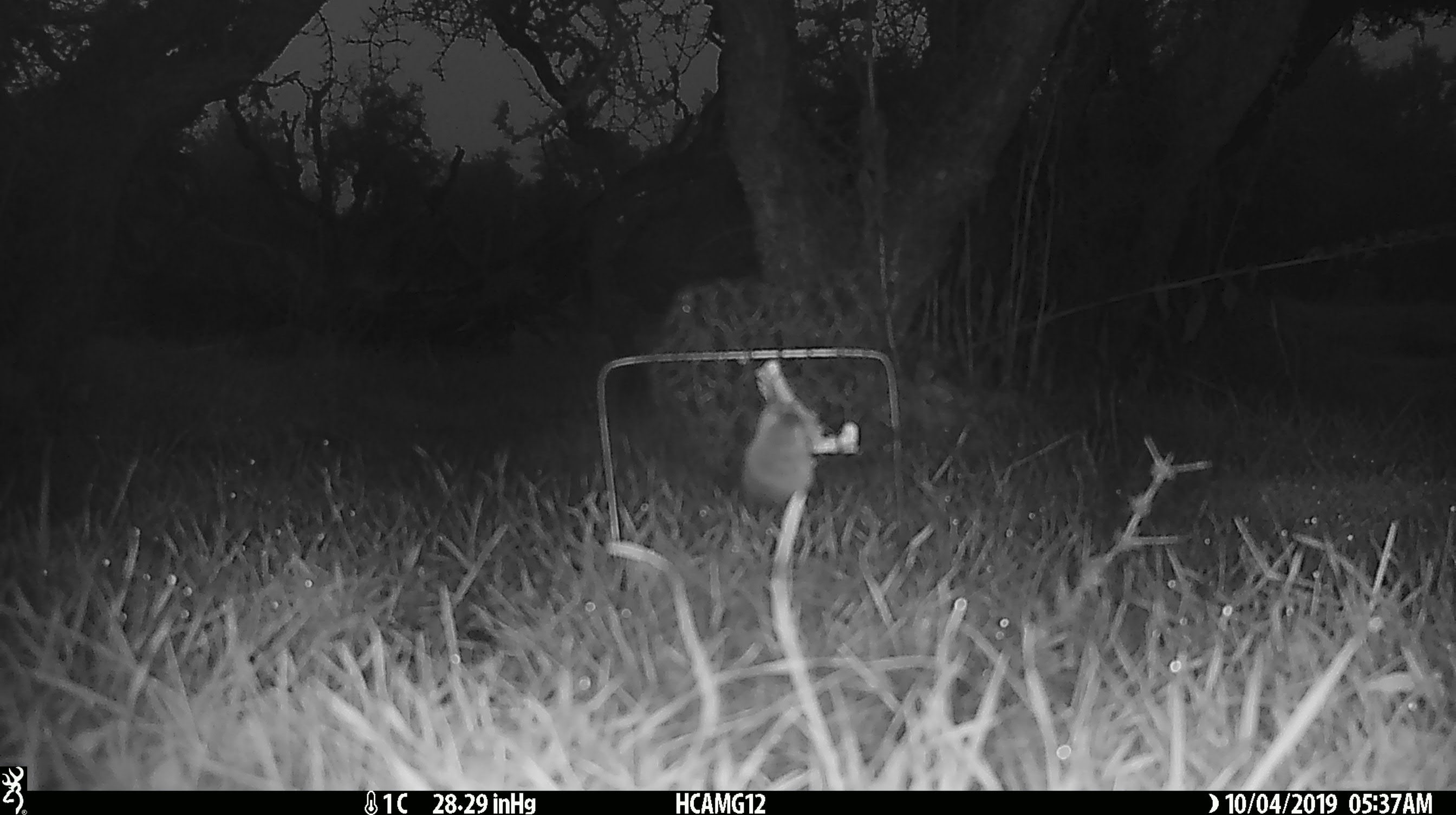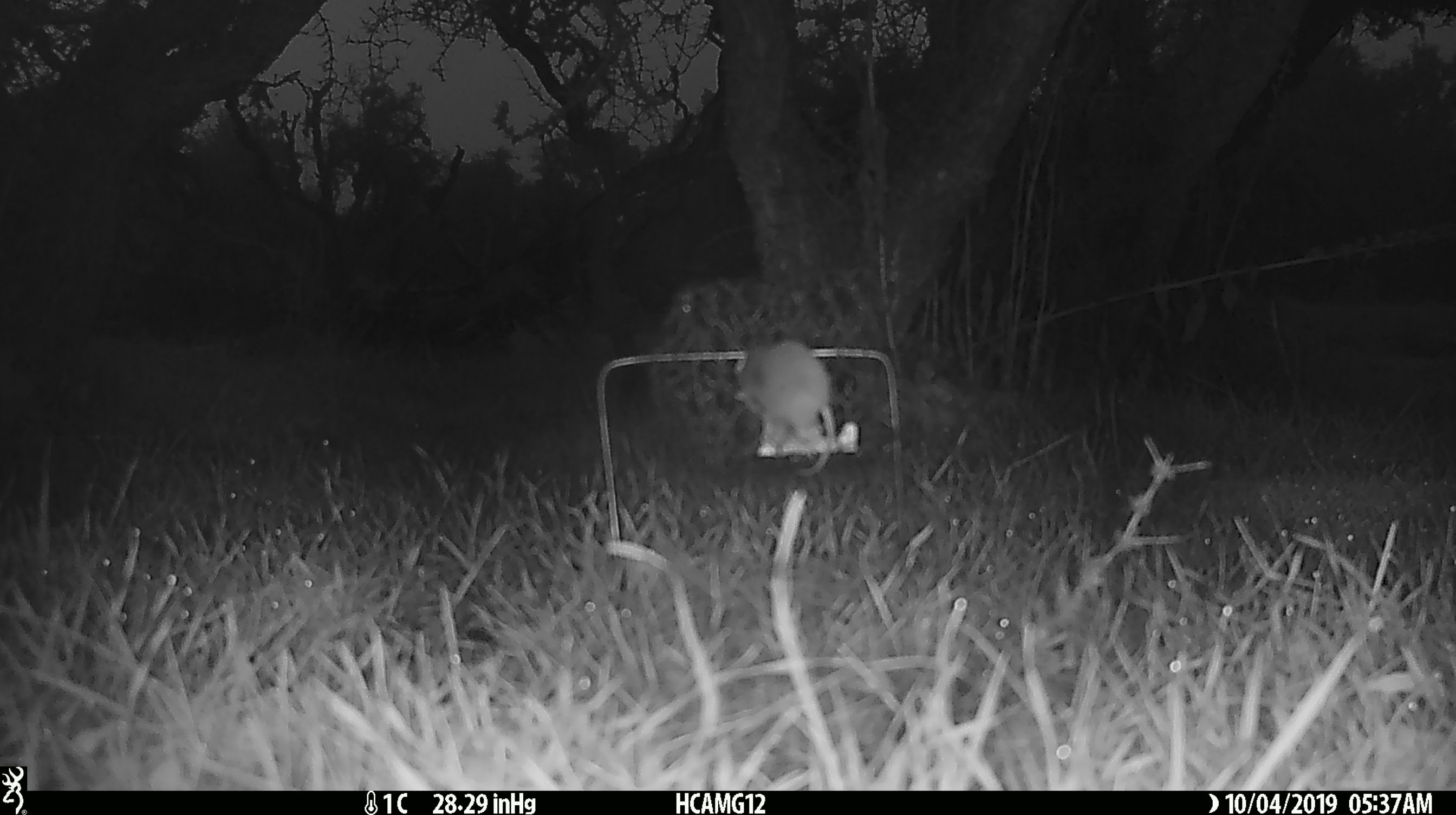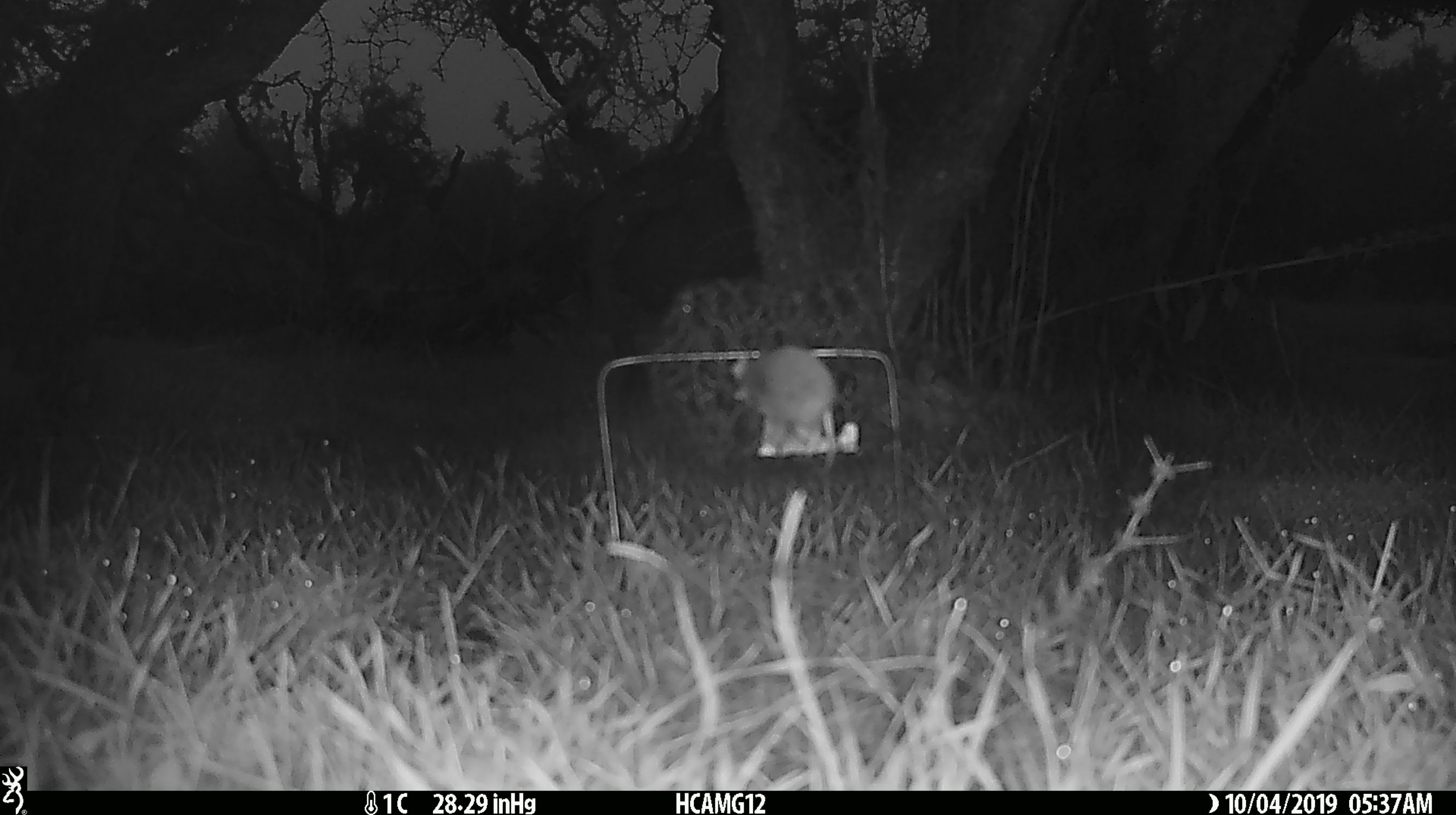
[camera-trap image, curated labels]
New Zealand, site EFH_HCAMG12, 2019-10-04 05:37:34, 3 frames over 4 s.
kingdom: Animalia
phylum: Chordata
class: Mammalia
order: Rodentia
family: Muridae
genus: Mus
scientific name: Mus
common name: mouse